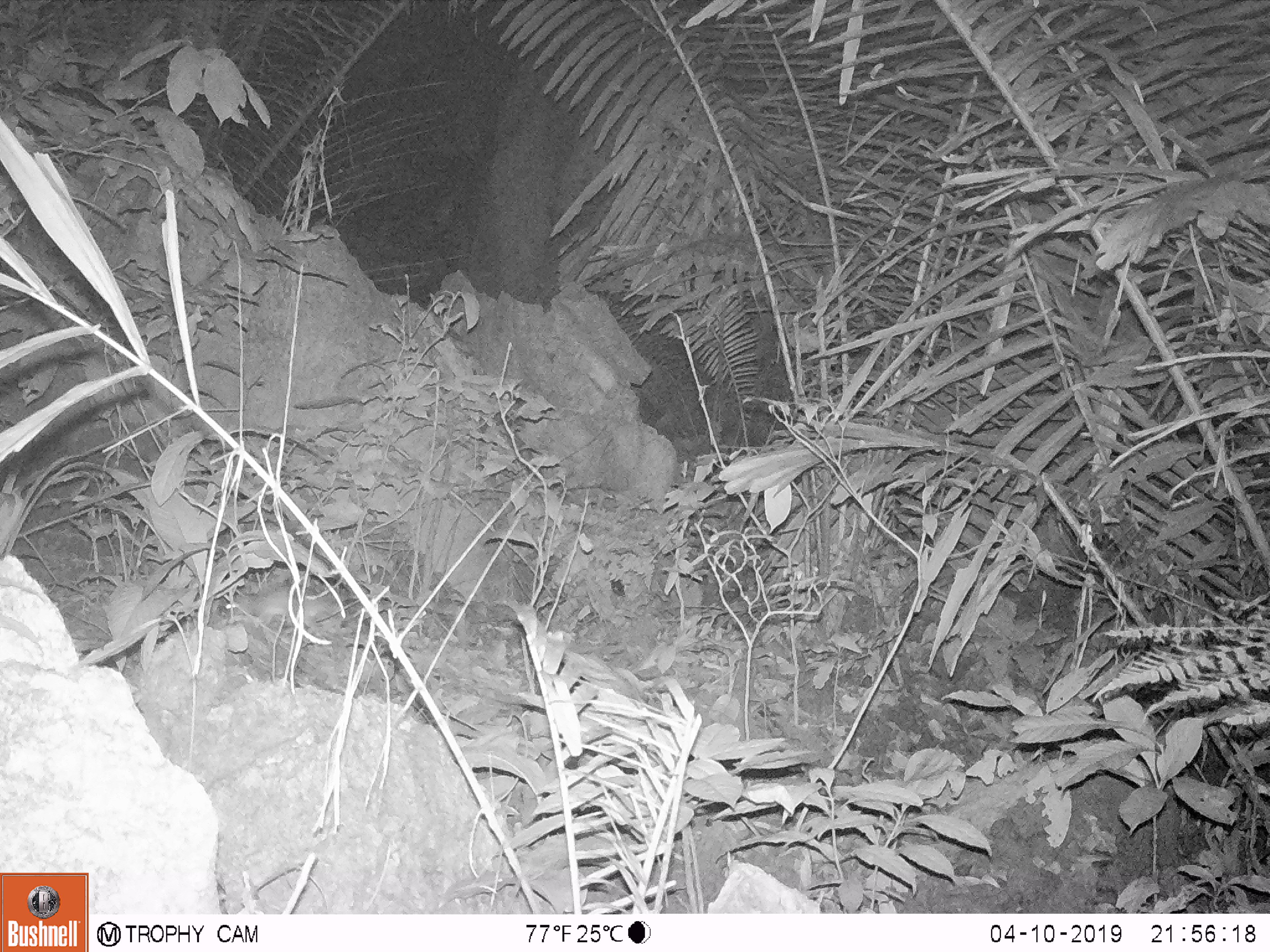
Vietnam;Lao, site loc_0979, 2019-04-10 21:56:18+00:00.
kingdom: Animalia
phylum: Chordata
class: Mammalia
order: Rodentia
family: Muridae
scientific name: Muridae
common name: old-world mice and rats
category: unidentified murid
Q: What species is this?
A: Unidentified murid (old-world mice and rats) (Muridae).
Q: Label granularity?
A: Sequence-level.